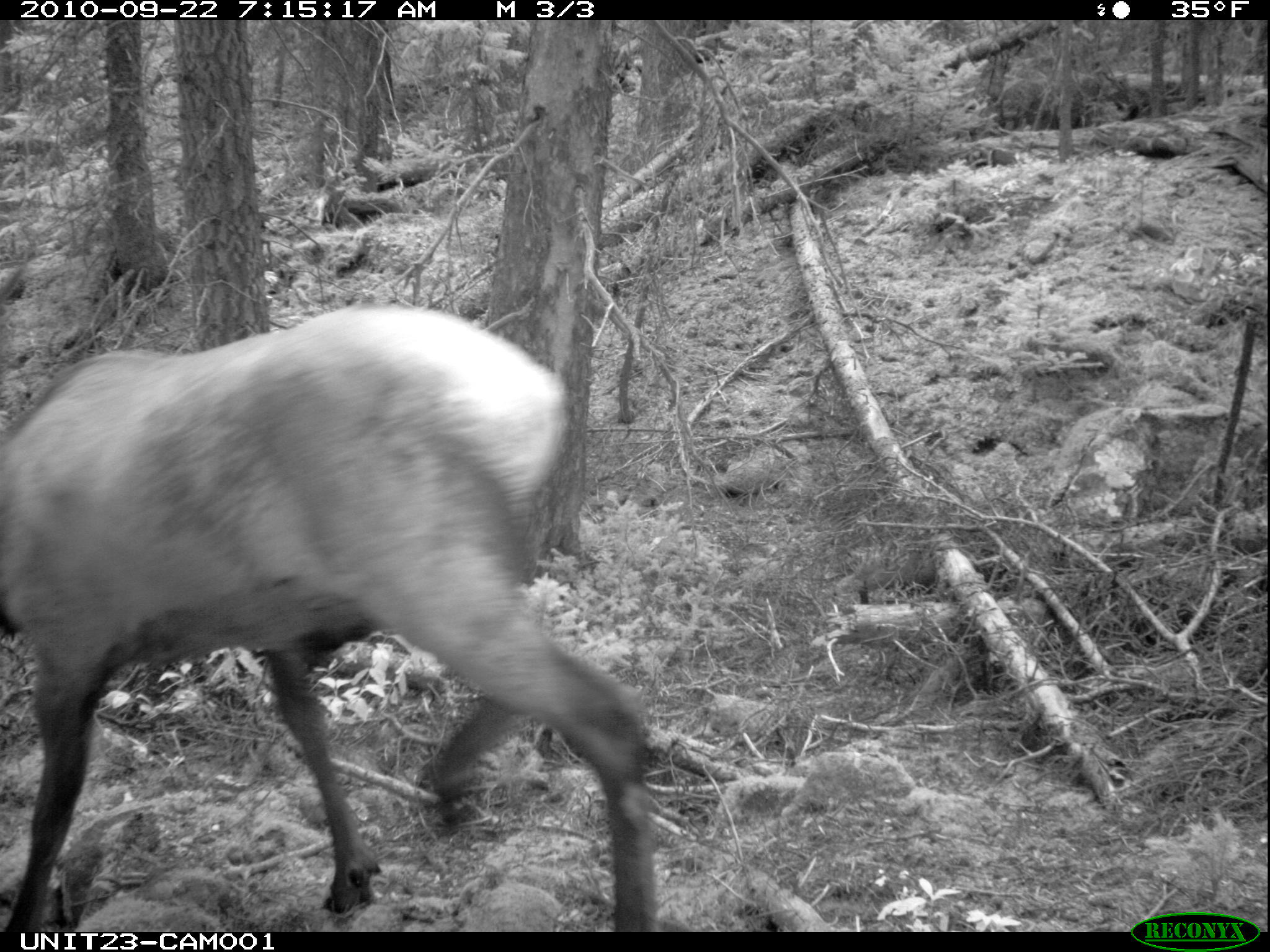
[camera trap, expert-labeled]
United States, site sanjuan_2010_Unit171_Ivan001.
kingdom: Animalia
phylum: Chordata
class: Mammalia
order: Artiodactyla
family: Cervidae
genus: Cervus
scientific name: Cervus elaphus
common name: red deer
Cervus elaphus (red deer).